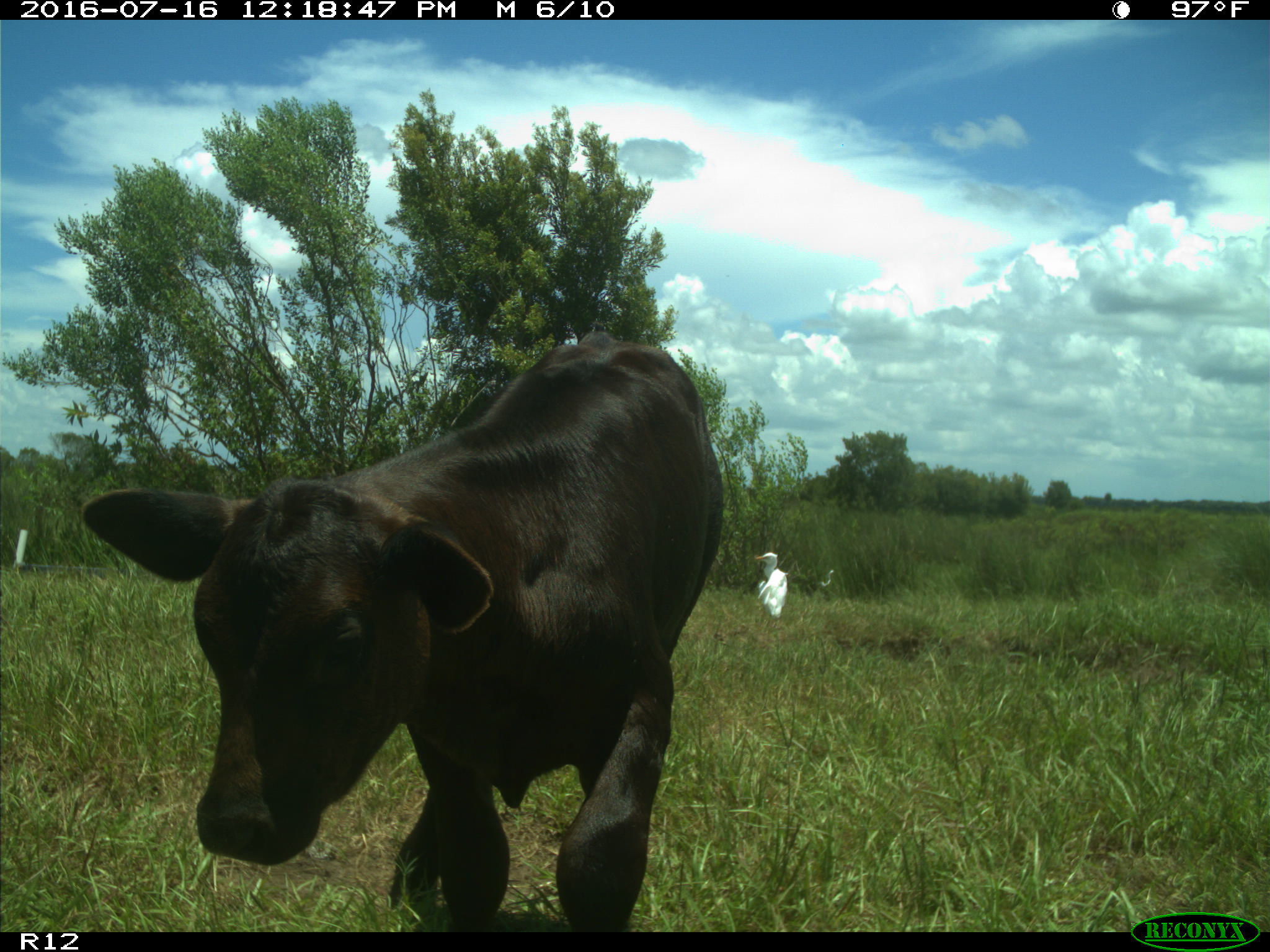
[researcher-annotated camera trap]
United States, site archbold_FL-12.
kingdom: Animalia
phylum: Chordata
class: Mammalia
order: Artiodactyla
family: Bovidae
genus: Bos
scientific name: Bos taurus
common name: domestic cow